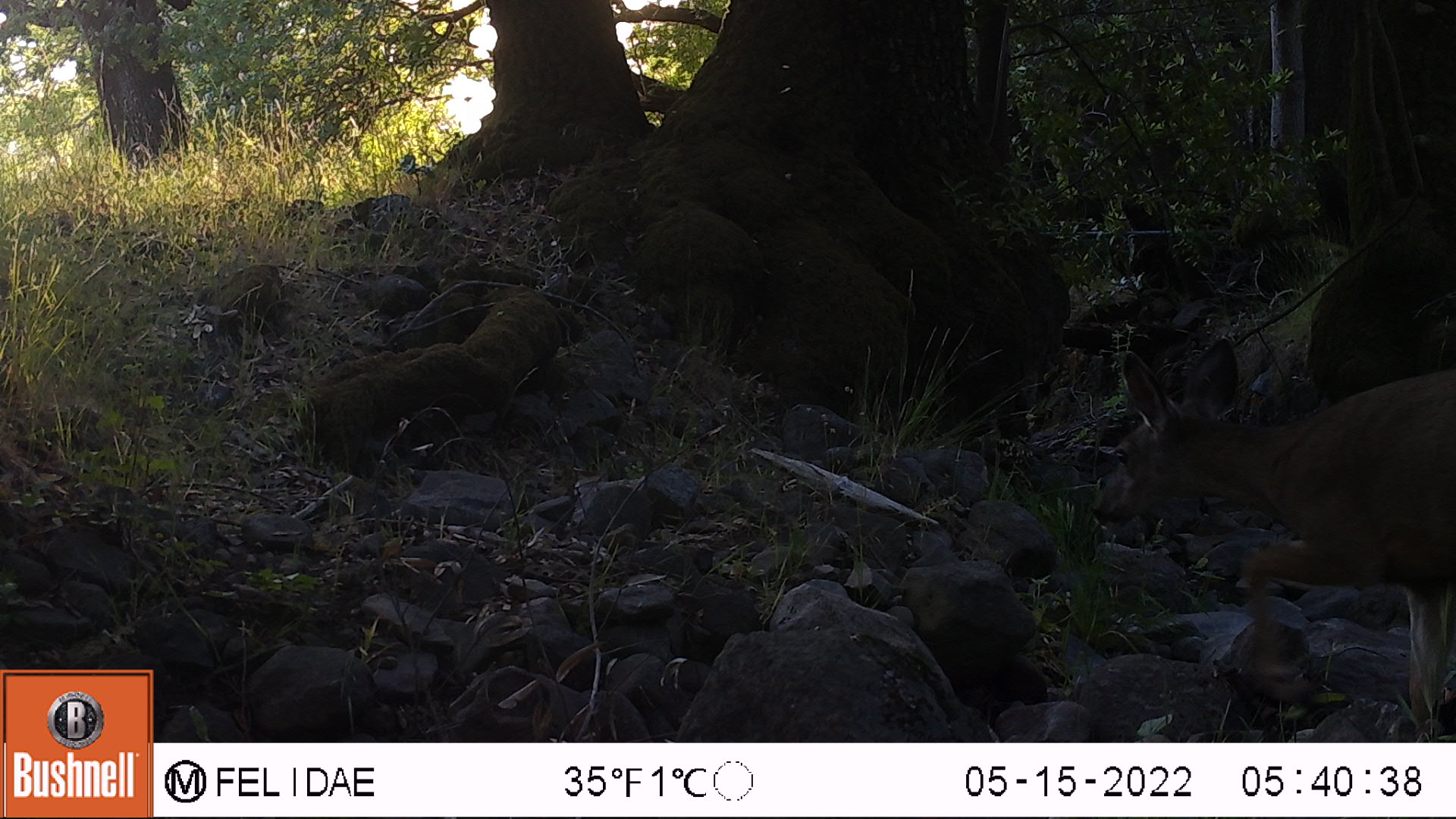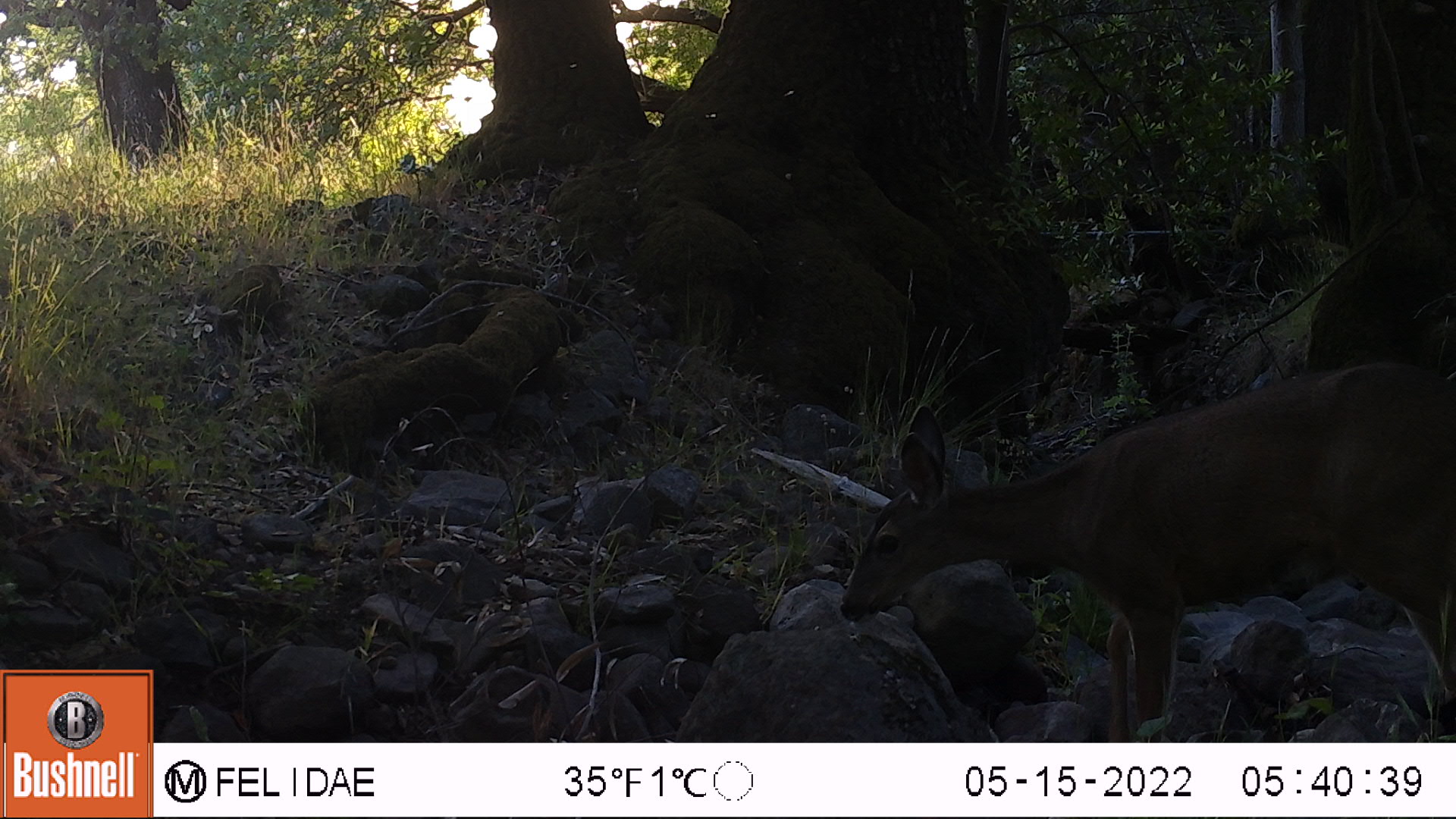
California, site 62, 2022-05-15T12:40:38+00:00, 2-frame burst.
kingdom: Animalia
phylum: Chordata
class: Mammalia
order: Artiodactyla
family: Cervidae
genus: Odocoileus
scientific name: Odocoileus hemionus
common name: mule deer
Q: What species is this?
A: Mule deer (Odocoileus hemionus).